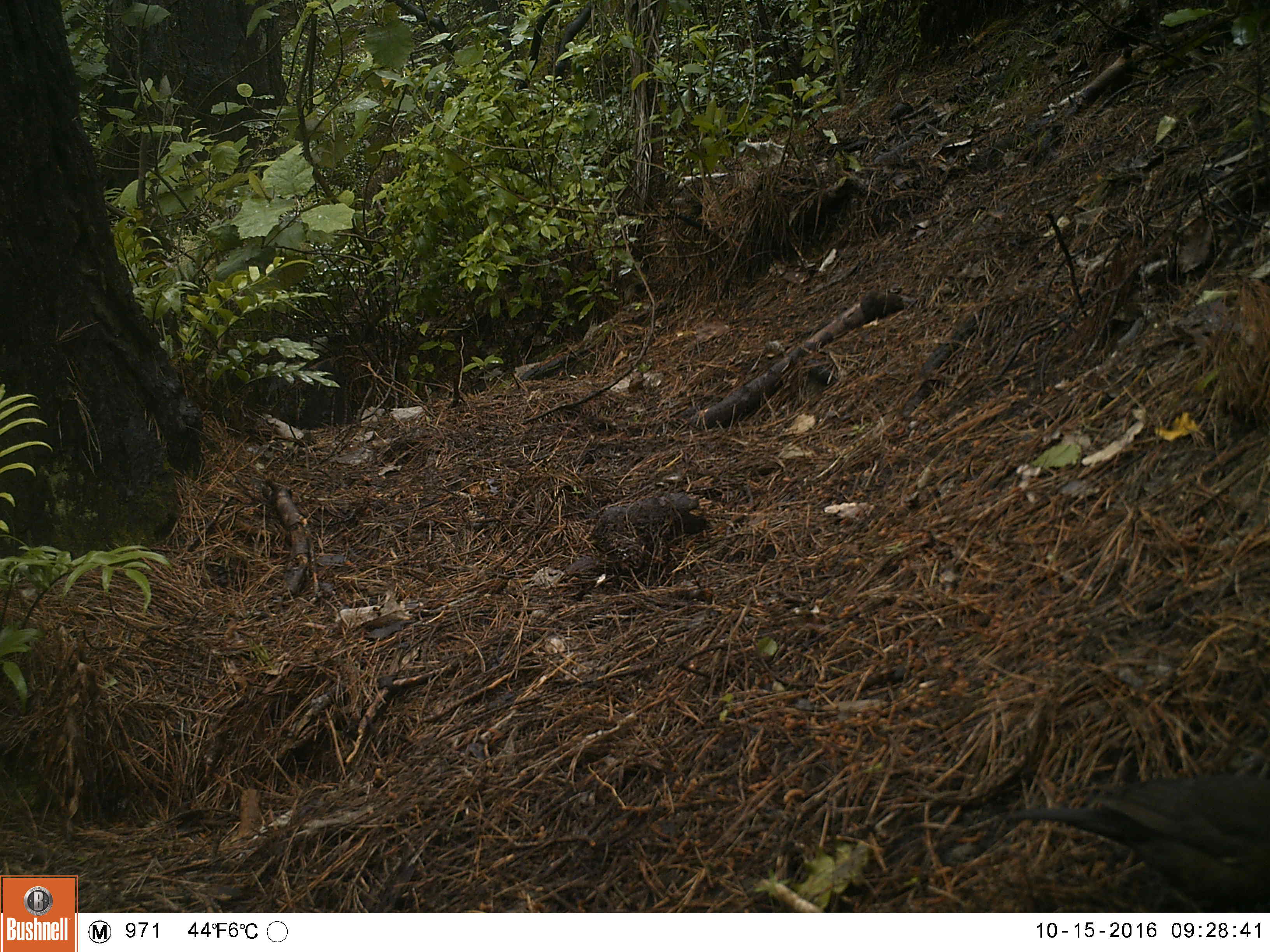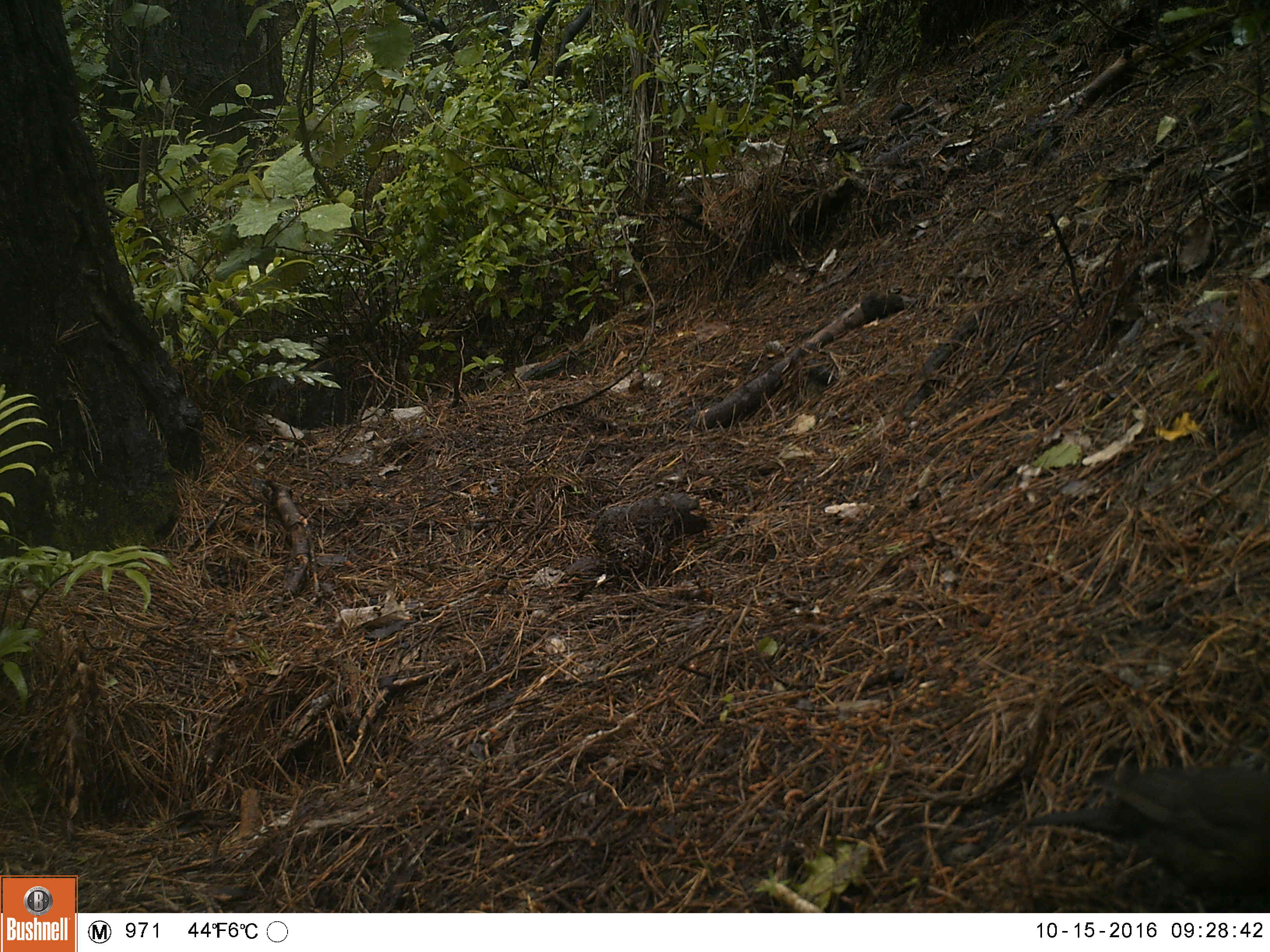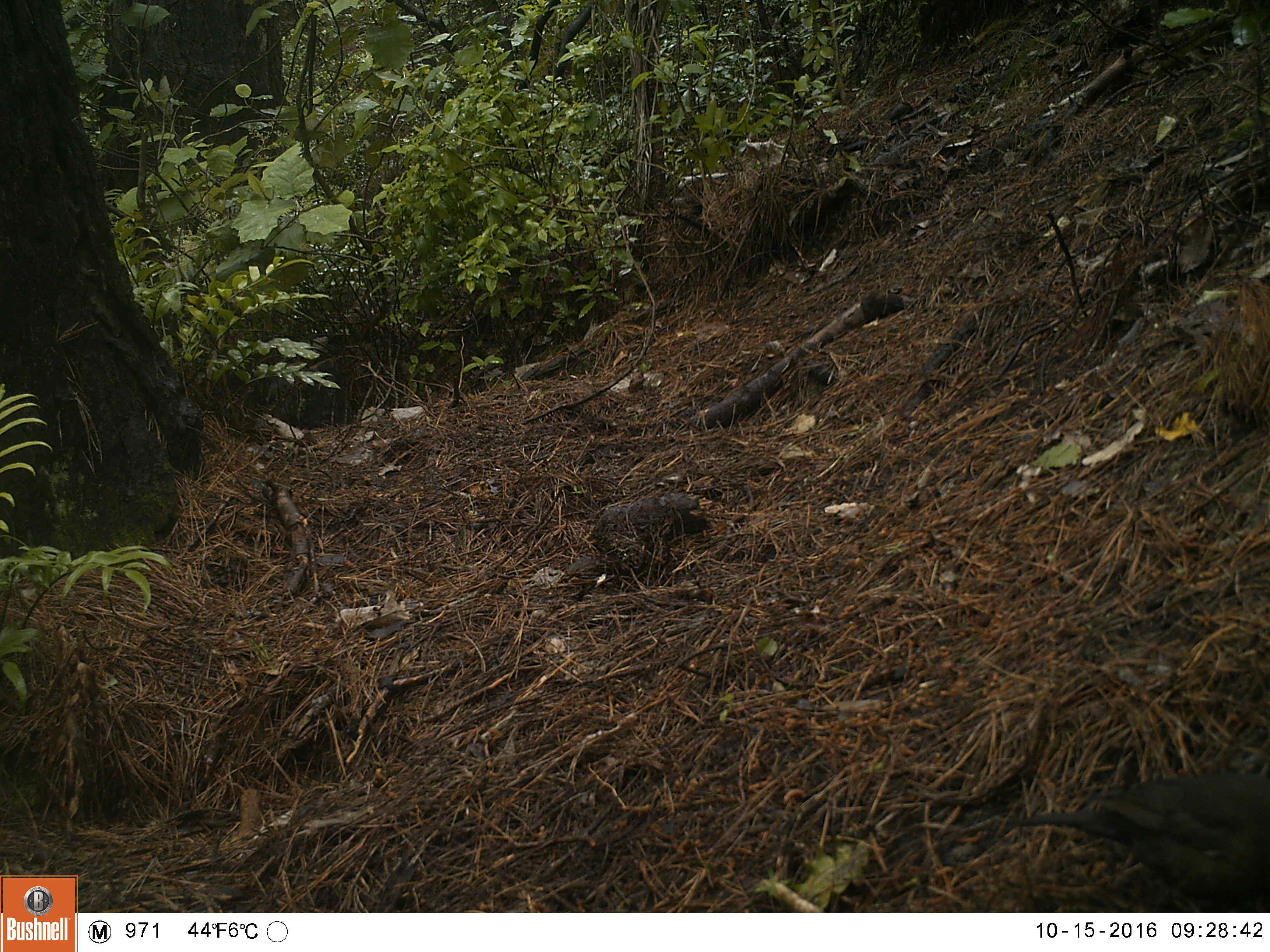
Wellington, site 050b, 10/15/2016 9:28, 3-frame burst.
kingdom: Animalia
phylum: Chordata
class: Aves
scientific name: Aves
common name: bird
Bird (Aves).